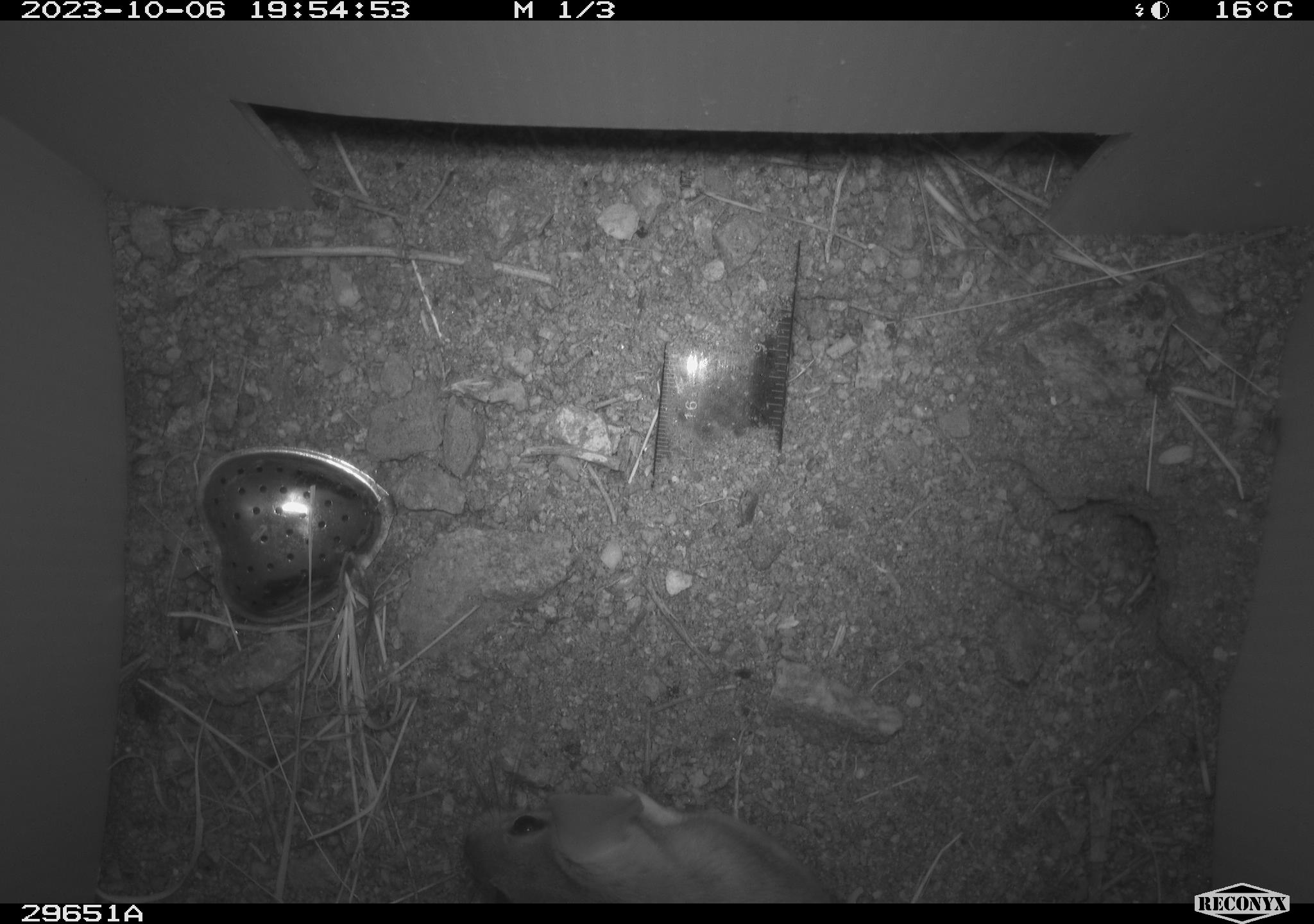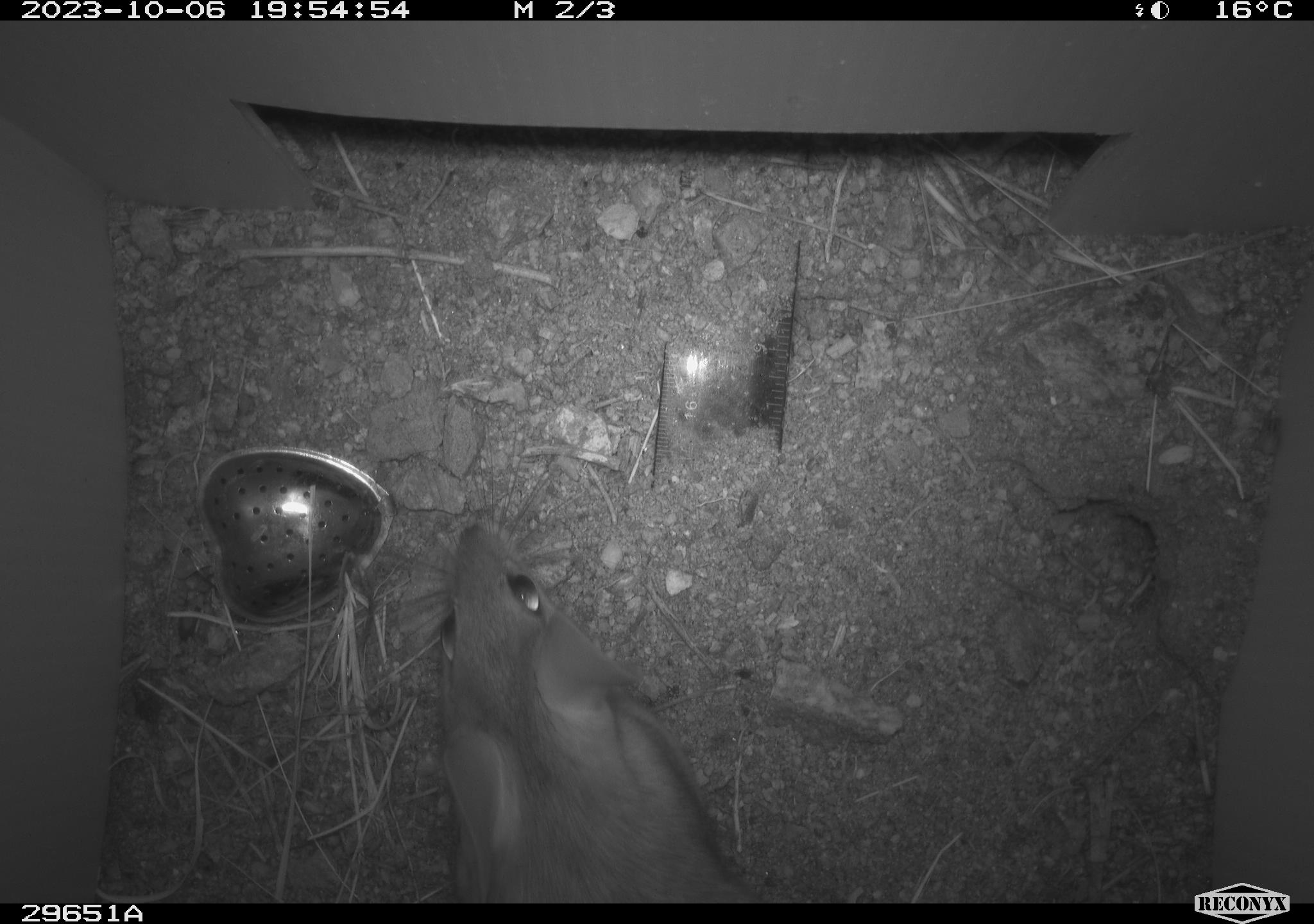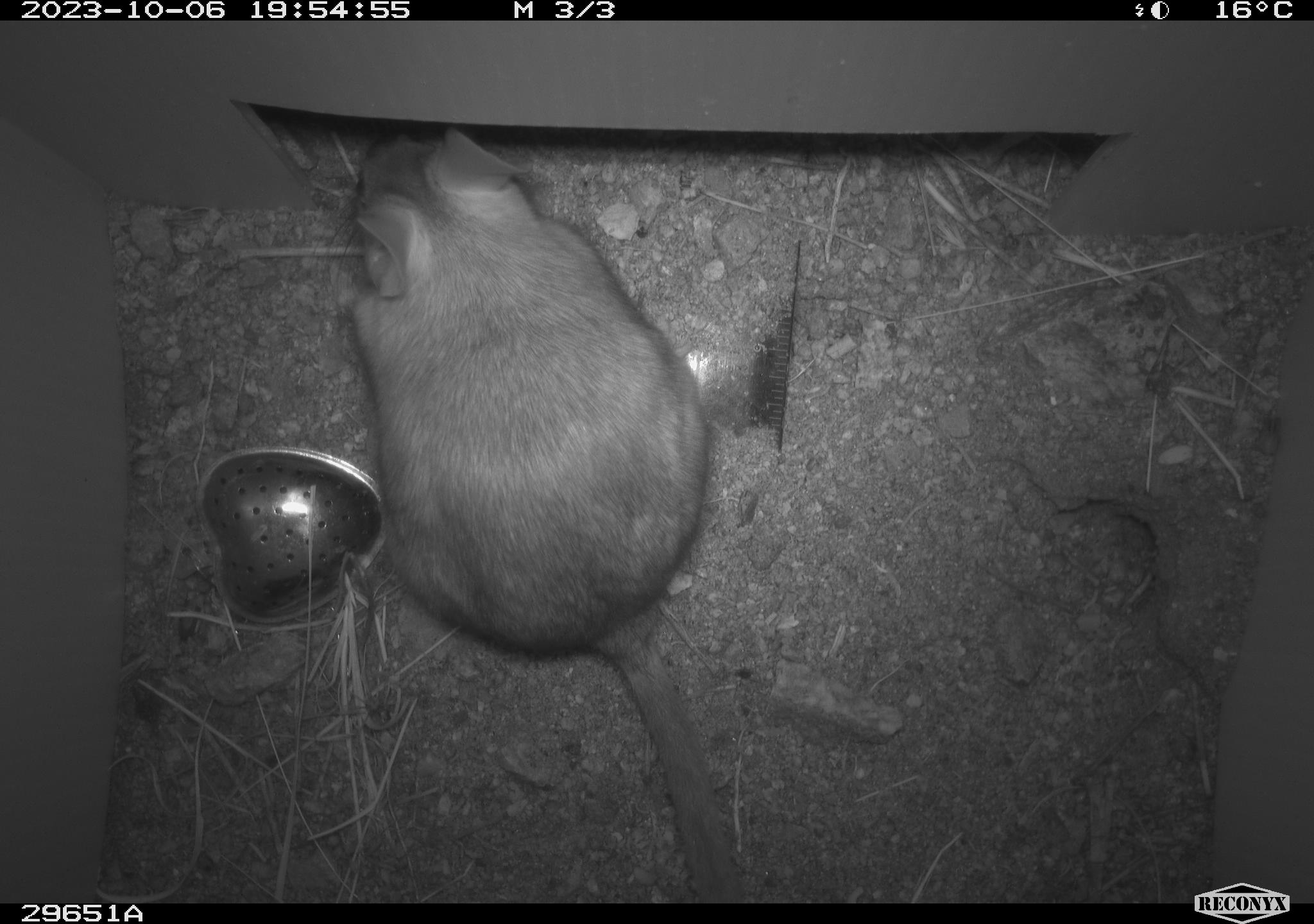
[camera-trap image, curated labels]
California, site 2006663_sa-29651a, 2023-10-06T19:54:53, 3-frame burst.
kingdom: Animalia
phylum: Chordata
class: Mammalia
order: Rodentia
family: Cricetidae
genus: Neotoma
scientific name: Neotoma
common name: pack rat or woodrat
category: neotoma species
Neotoma species (pack rat or woodrat) (Neotoma).